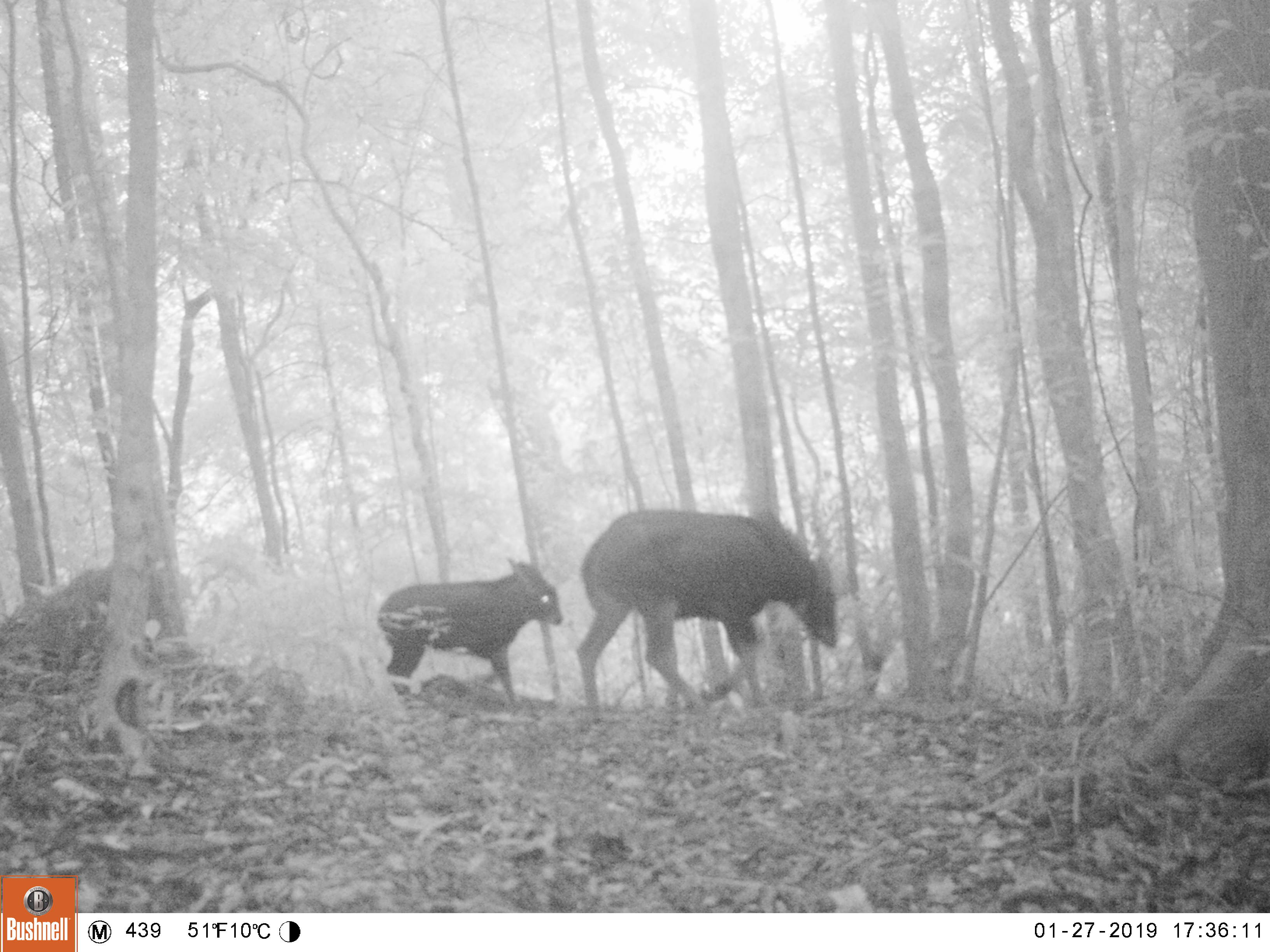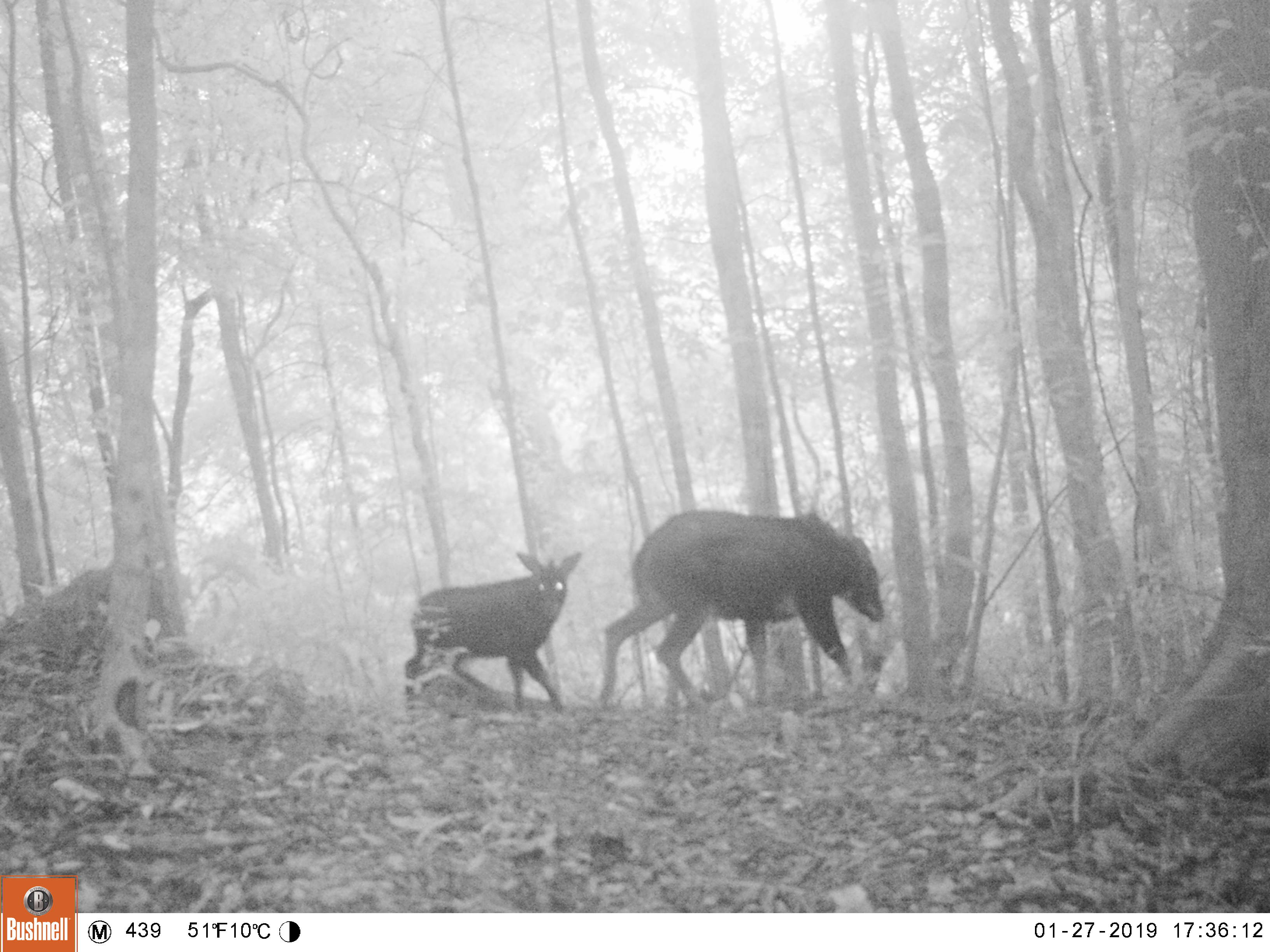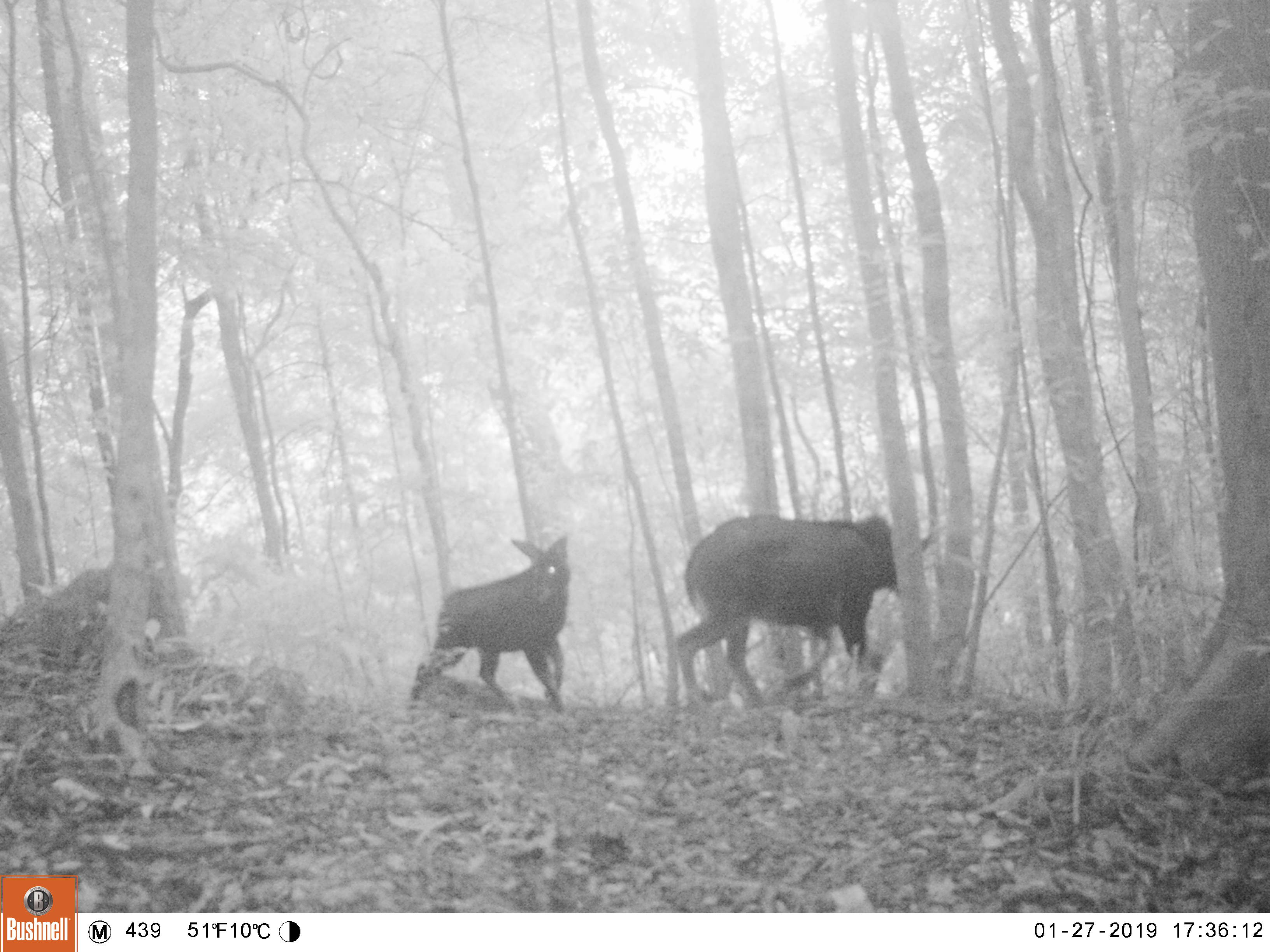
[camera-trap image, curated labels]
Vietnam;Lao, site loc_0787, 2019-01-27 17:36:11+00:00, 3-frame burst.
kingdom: Animalia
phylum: Chordata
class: Mammalia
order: Artiodactyla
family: Bovidae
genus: Capricornis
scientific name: Capricornis sumatraensis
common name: chinese serow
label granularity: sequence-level